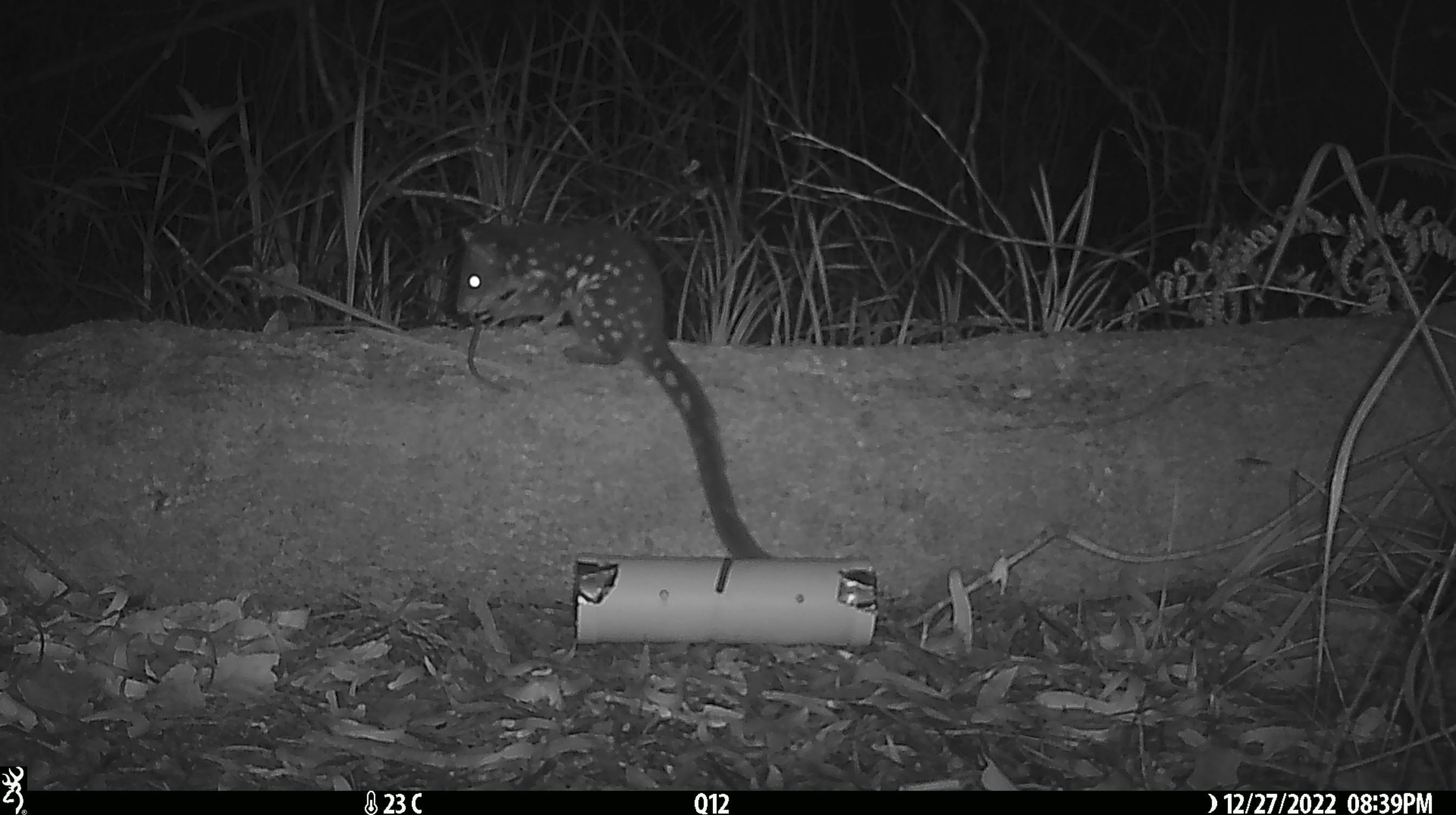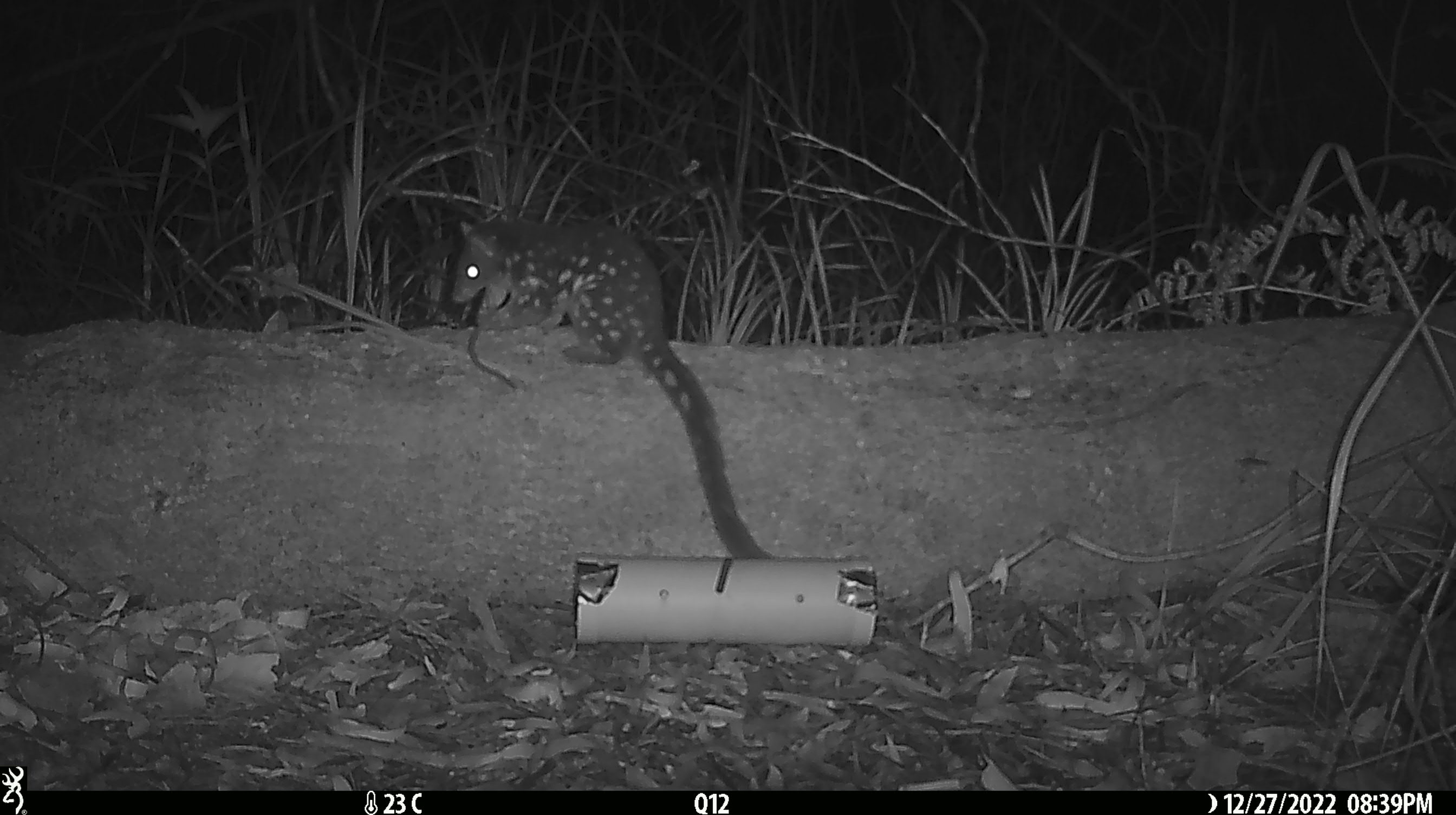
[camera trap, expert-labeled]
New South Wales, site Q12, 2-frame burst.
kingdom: Animalia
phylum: Chordata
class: Mammalia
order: Dasyuromorphia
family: Dasyuridae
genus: Dasyurus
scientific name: Dasyurus maculatus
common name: spotted-tailed quoll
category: quoll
Quoll (spotted-tailed quoll) (Dasyurus maculatus).